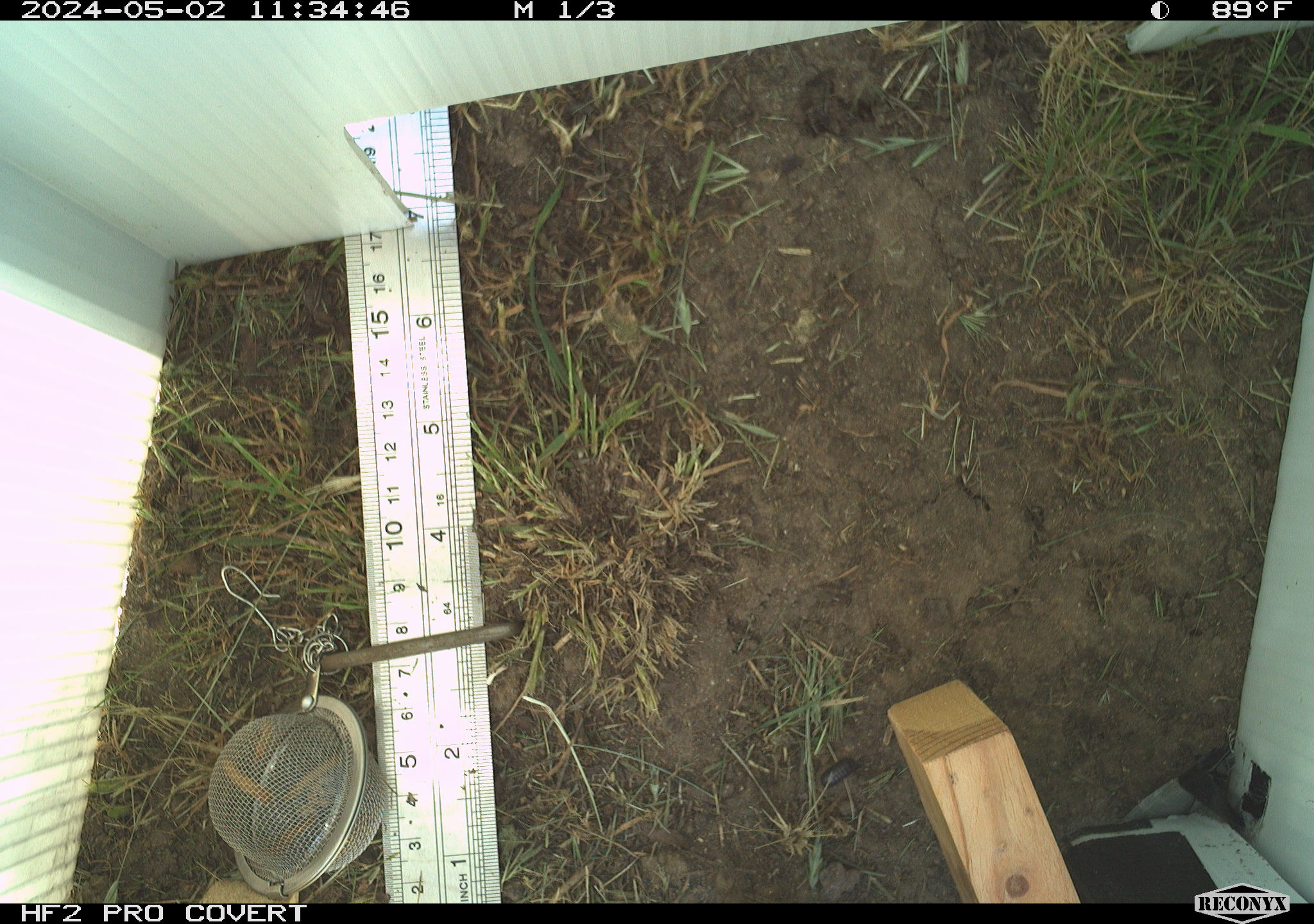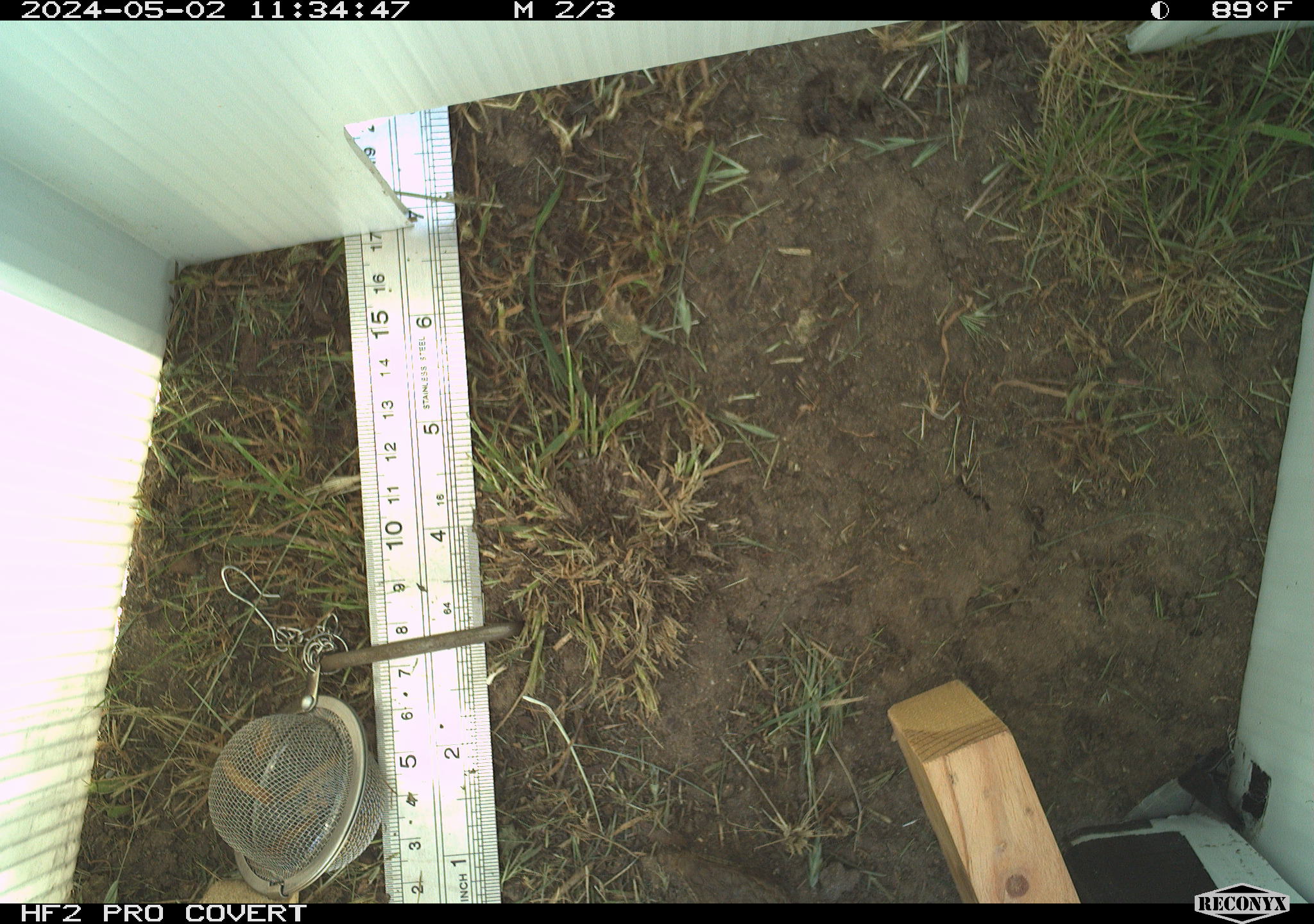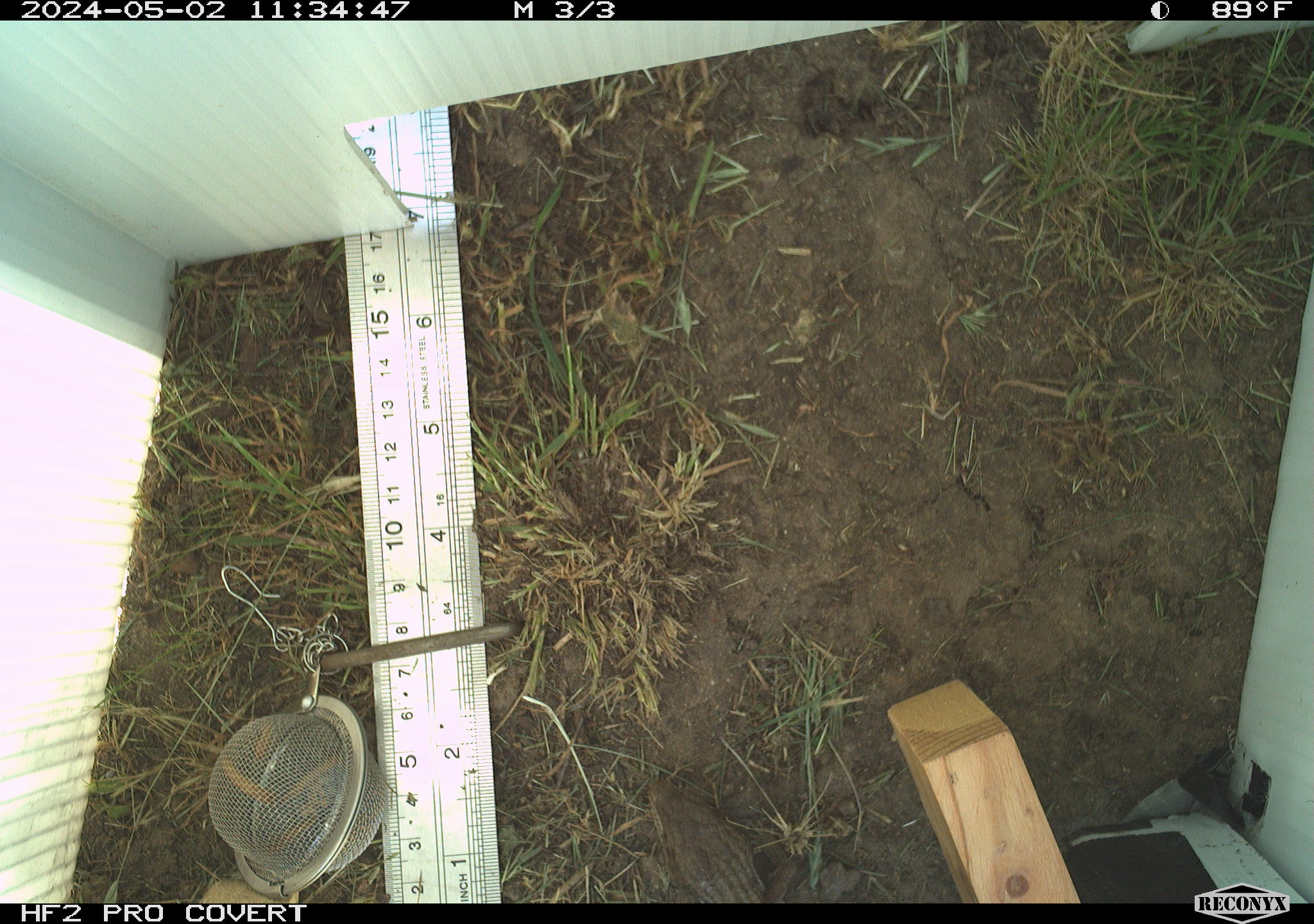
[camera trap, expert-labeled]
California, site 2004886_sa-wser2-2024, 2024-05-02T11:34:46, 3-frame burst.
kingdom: Animalia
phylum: Chordata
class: Reptilia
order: Squamata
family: Anguidae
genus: Elgaria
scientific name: Elgaria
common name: alligator lizards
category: elgaria species